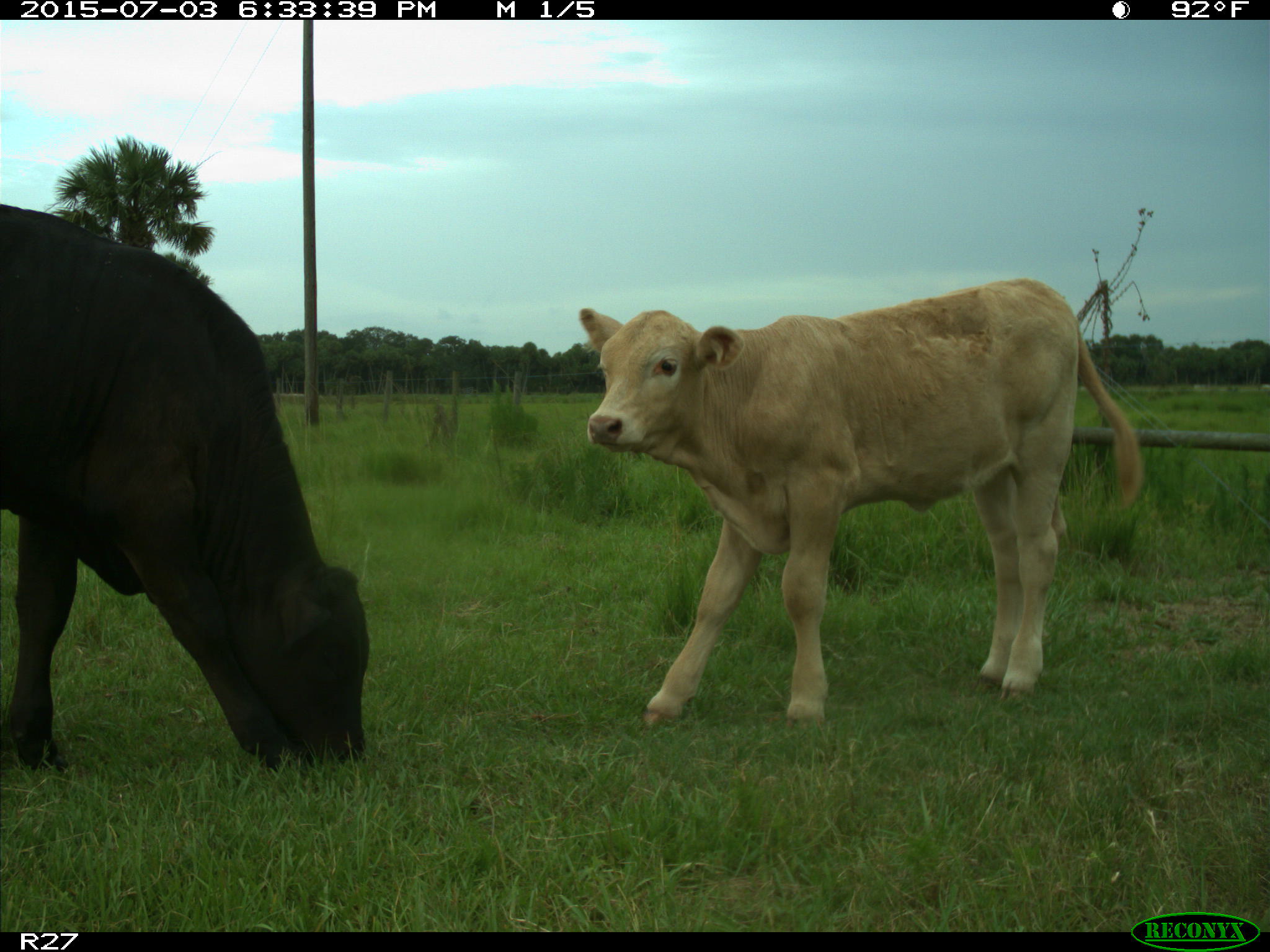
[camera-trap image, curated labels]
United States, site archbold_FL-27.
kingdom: Animalia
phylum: Chordata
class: Mammalia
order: Artiodactyla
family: Bovidae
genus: Bos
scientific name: Bos taurus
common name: domestic cow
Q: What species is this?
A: Bos taurus (domestic cow).